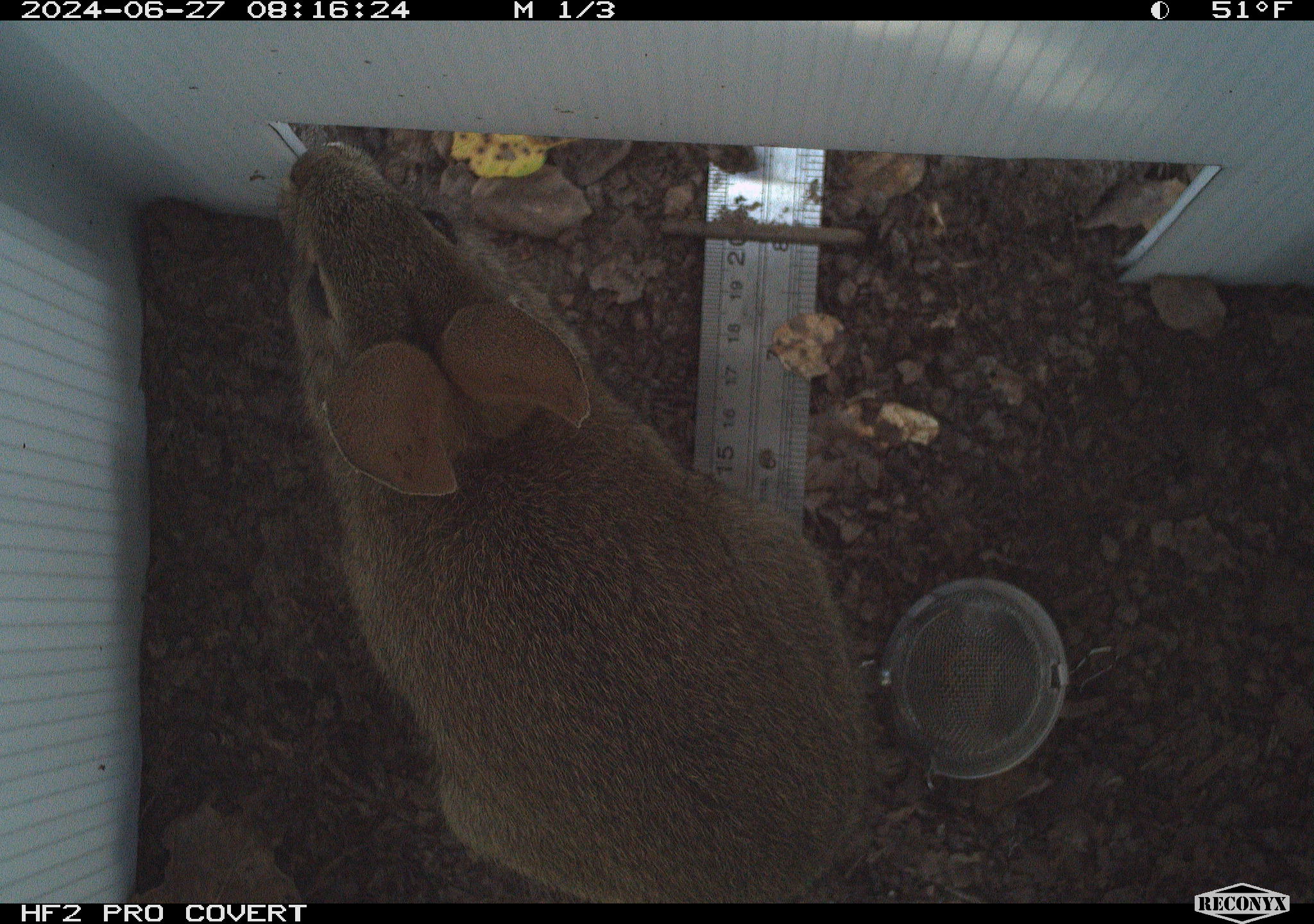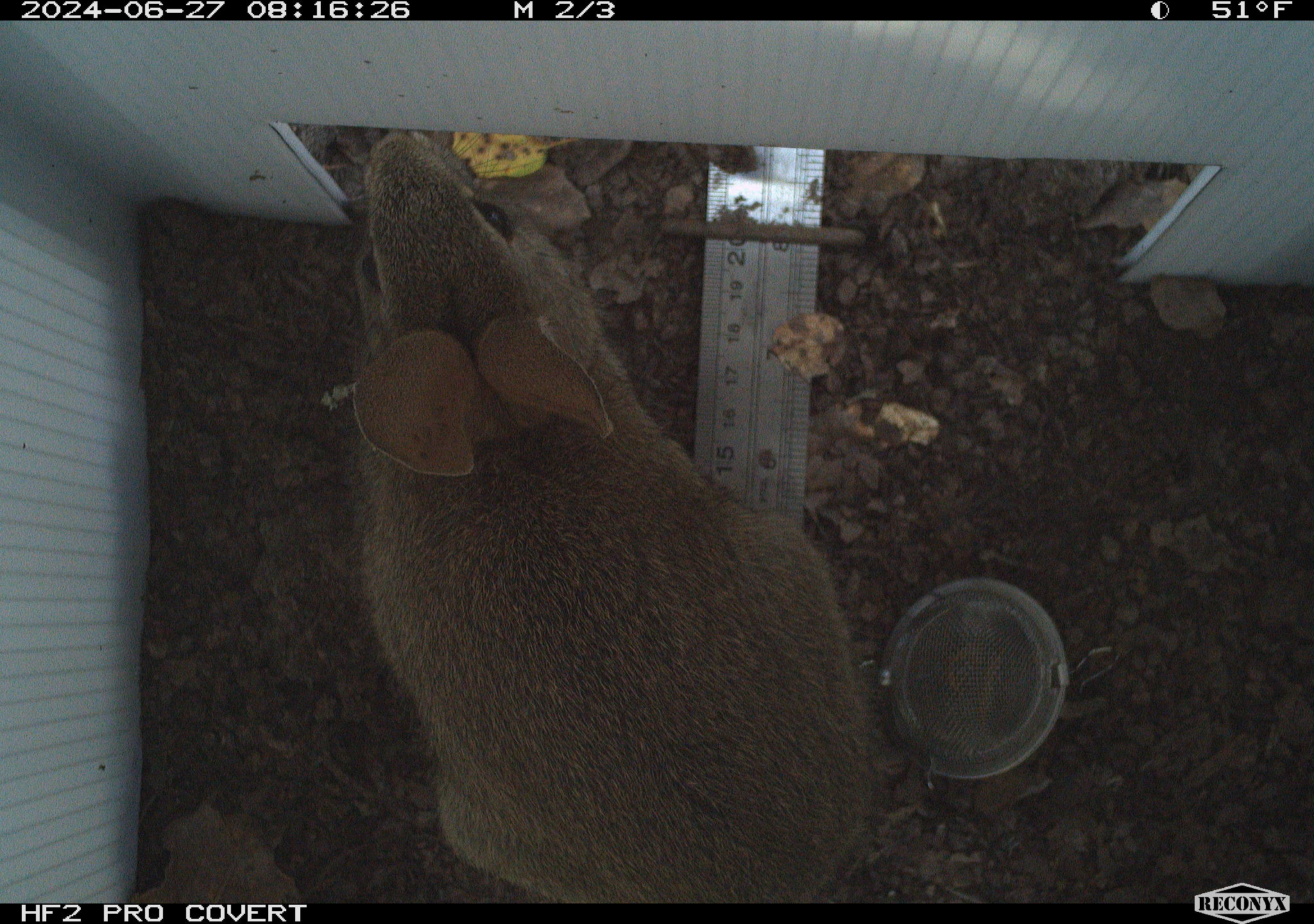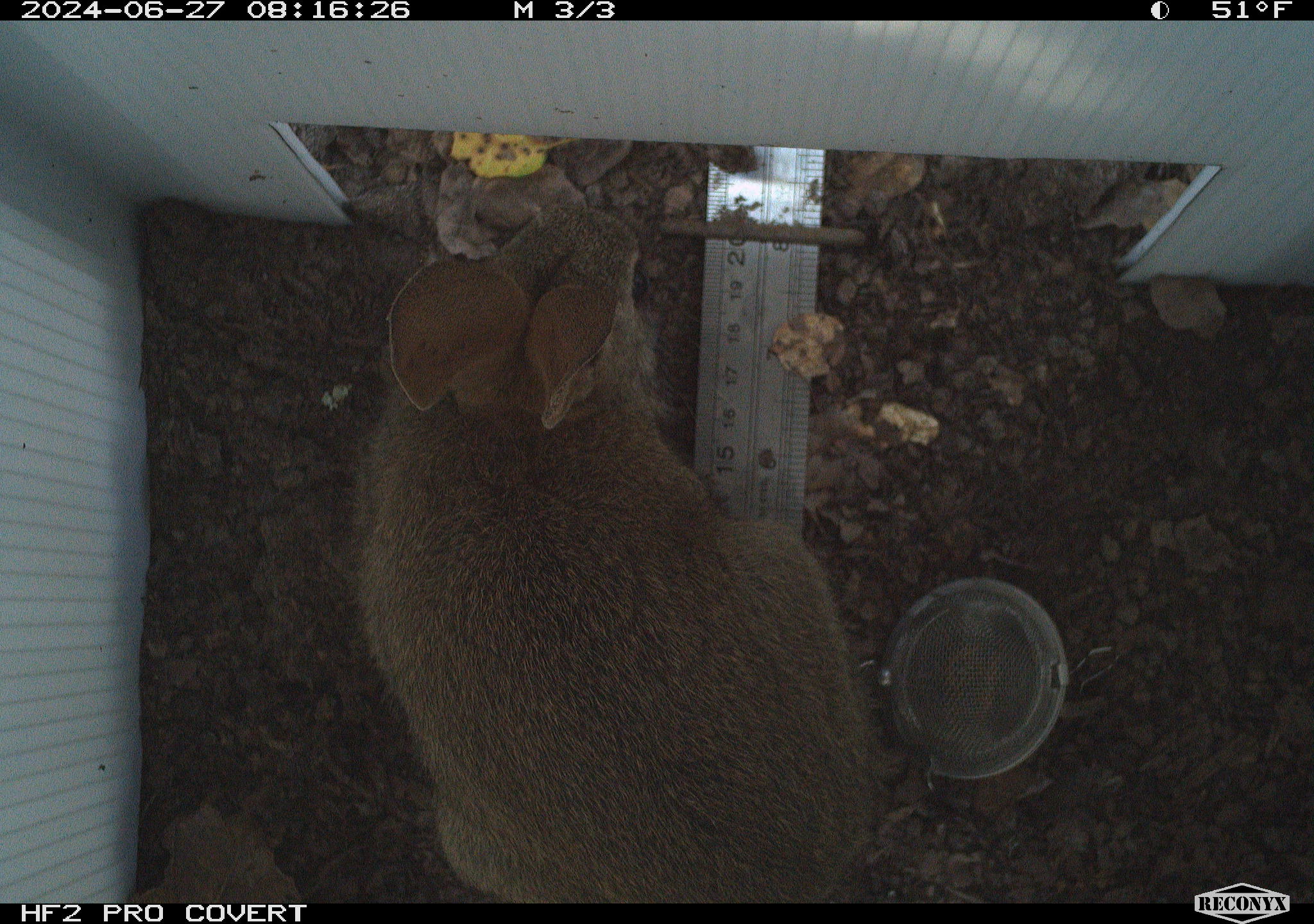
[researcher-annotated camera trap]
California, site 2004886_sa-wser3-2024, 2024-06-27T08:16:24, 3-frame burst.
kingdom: Animalia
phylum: Chordata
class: Mammalia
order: Lagomorpha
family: Leporidae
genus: Sylvilagus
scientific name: Sylvilagus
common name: cottontail rabbits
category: sylvilagus species